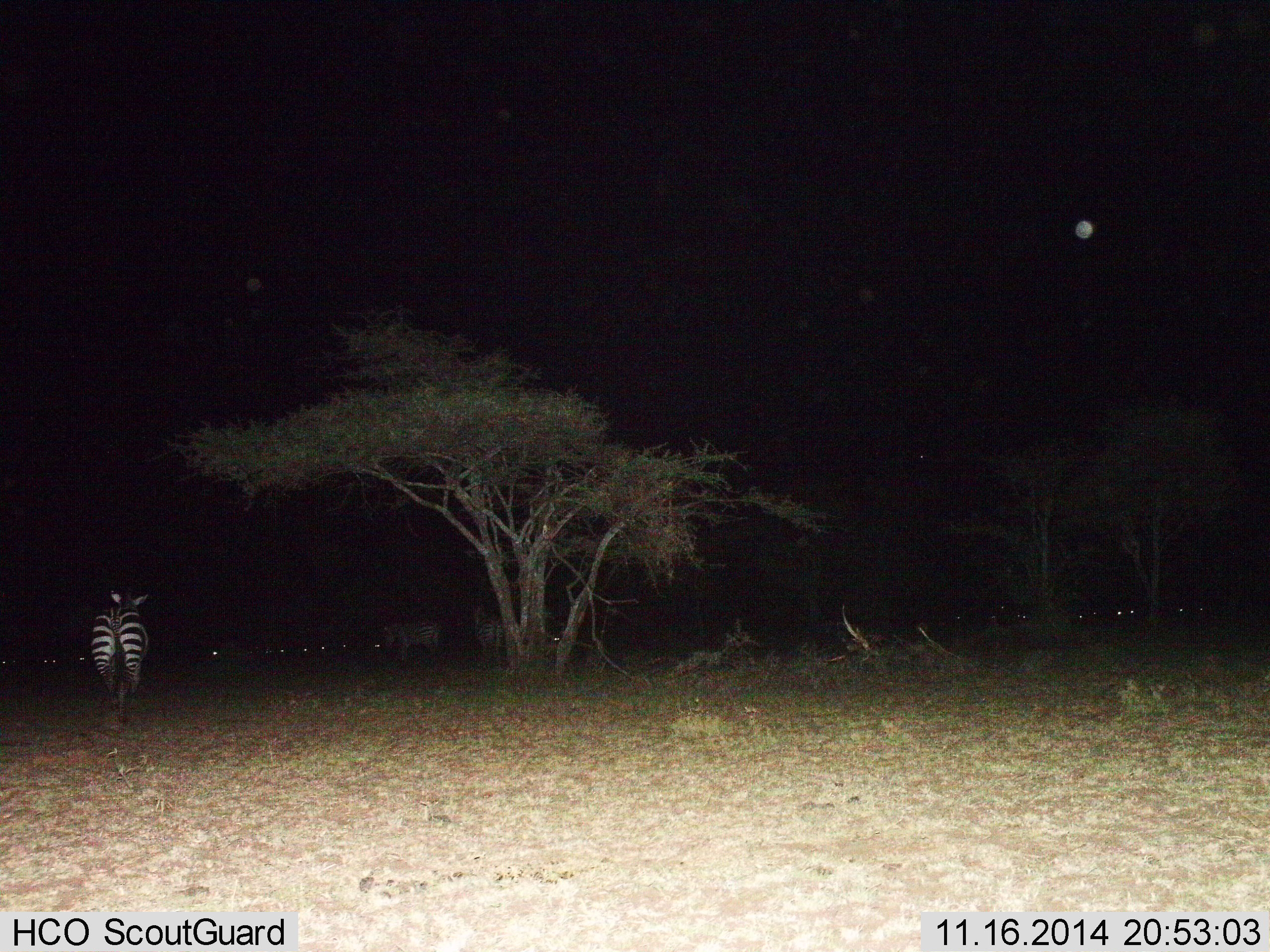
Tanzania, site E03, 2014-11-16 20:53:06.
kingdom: Animalia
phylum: Chordata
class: Mammalia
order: Perissodactyla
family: Equidae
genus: Equus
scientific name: Equus quagga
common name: plains zebra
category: zebra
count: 3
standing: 70%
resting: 0%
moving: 30%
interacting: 0%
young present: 0%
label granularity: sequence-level